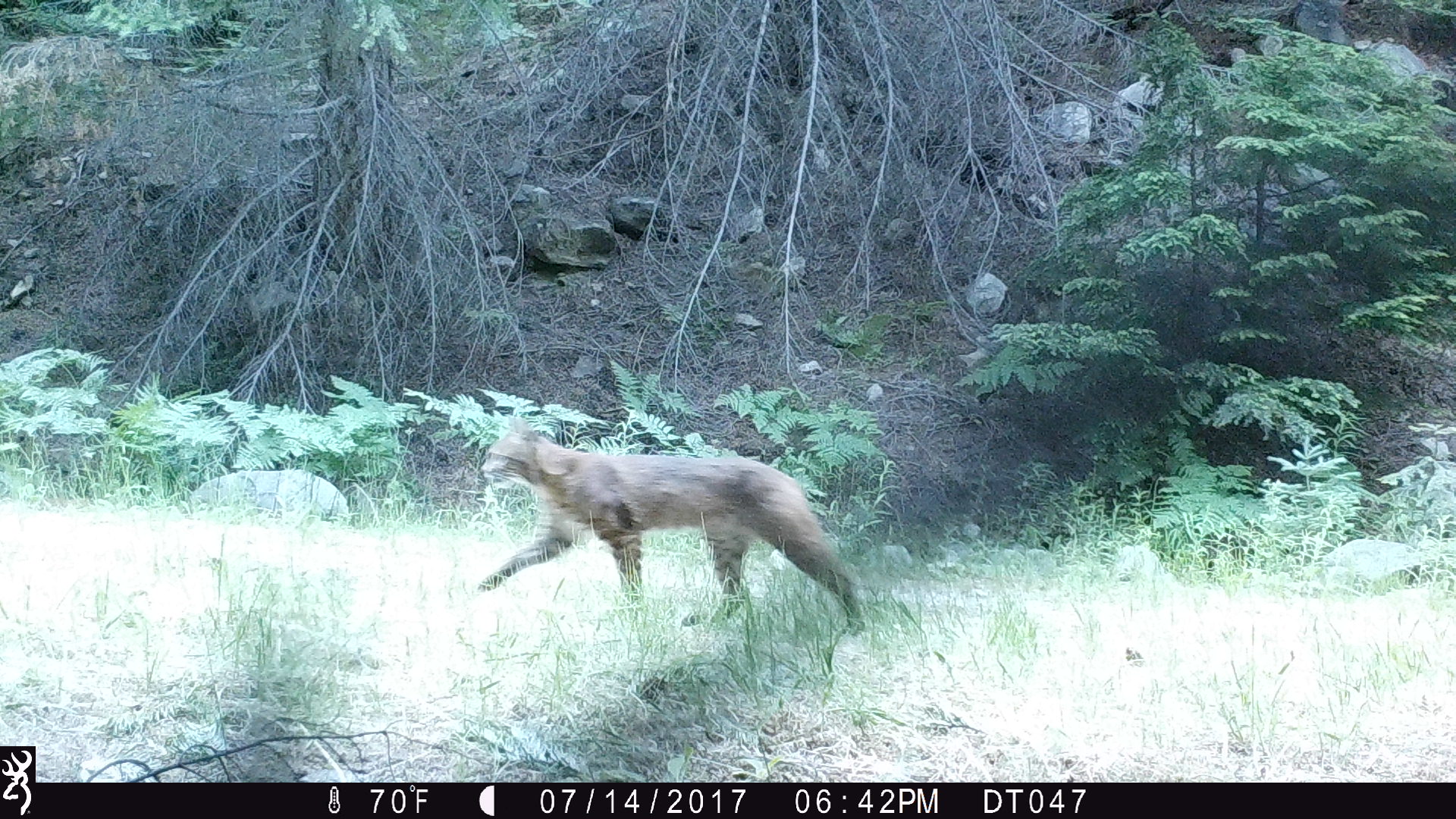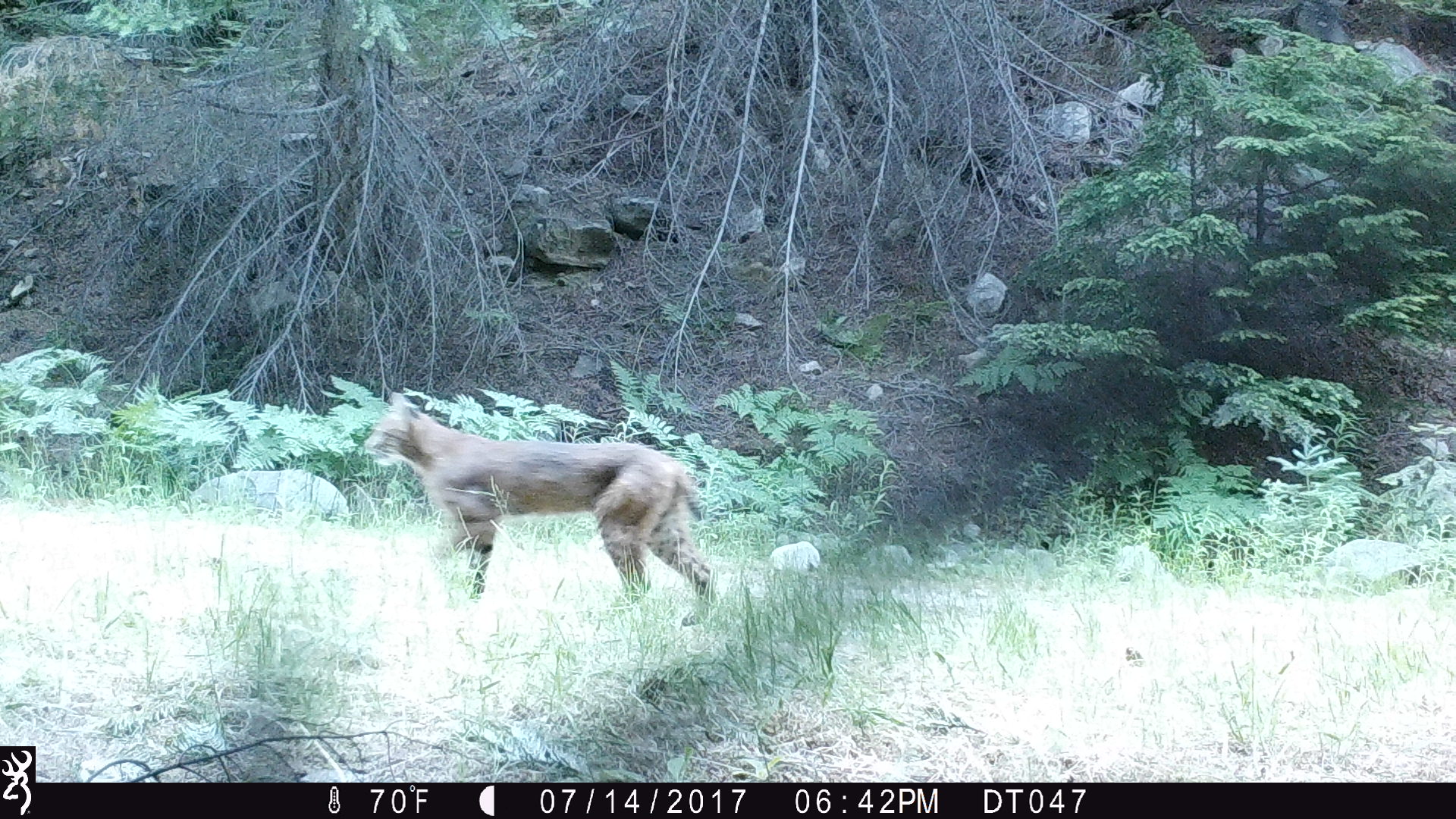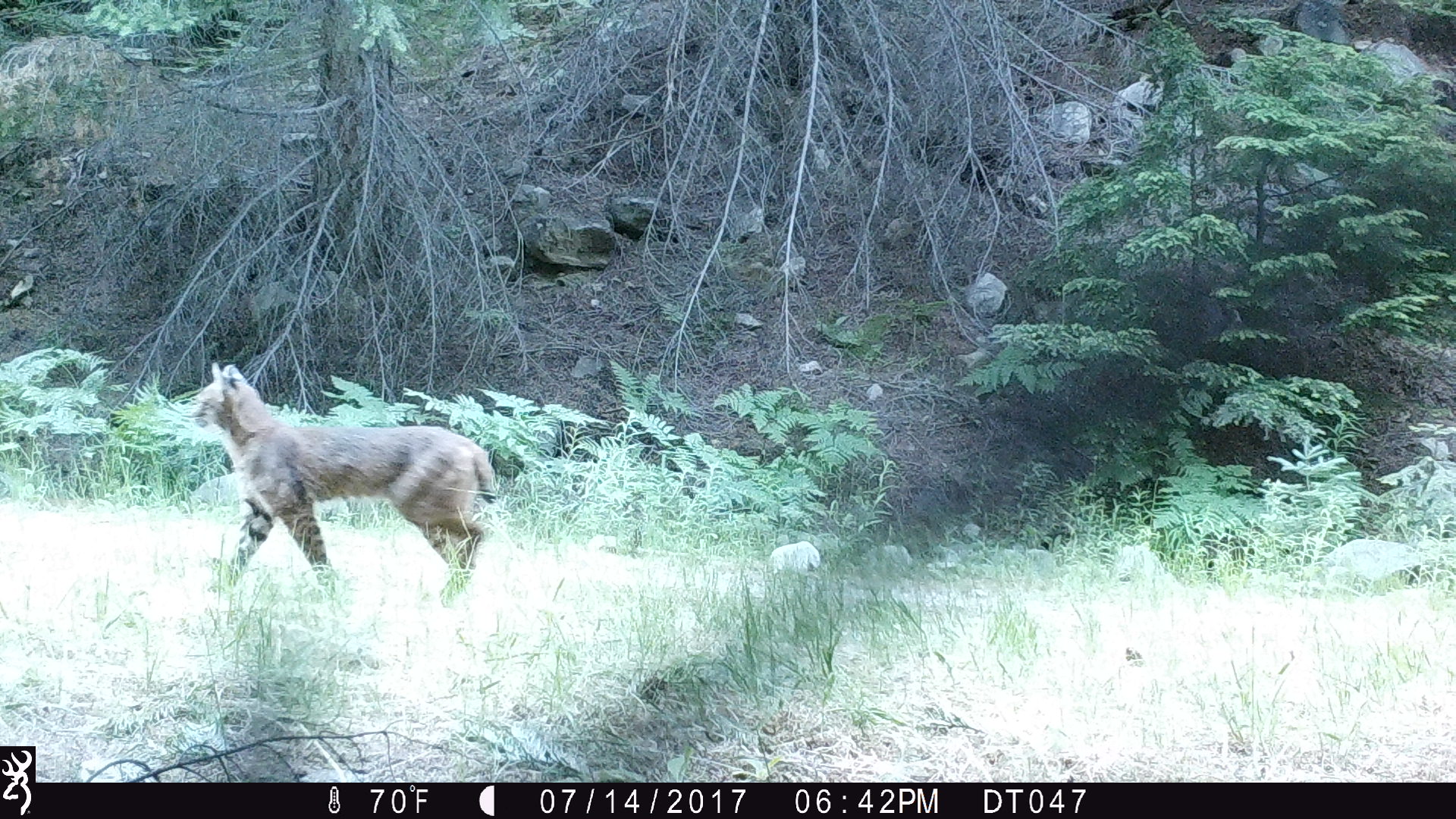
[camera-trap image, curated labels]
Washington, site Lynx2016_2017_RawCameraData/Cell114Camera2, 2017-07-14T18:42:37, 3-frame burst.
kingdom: Animalia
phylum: Chordata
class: Mammalia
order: Carnivora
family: Felidae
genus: Lynx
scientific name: Lynx rufus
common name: bobcat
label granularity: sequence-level